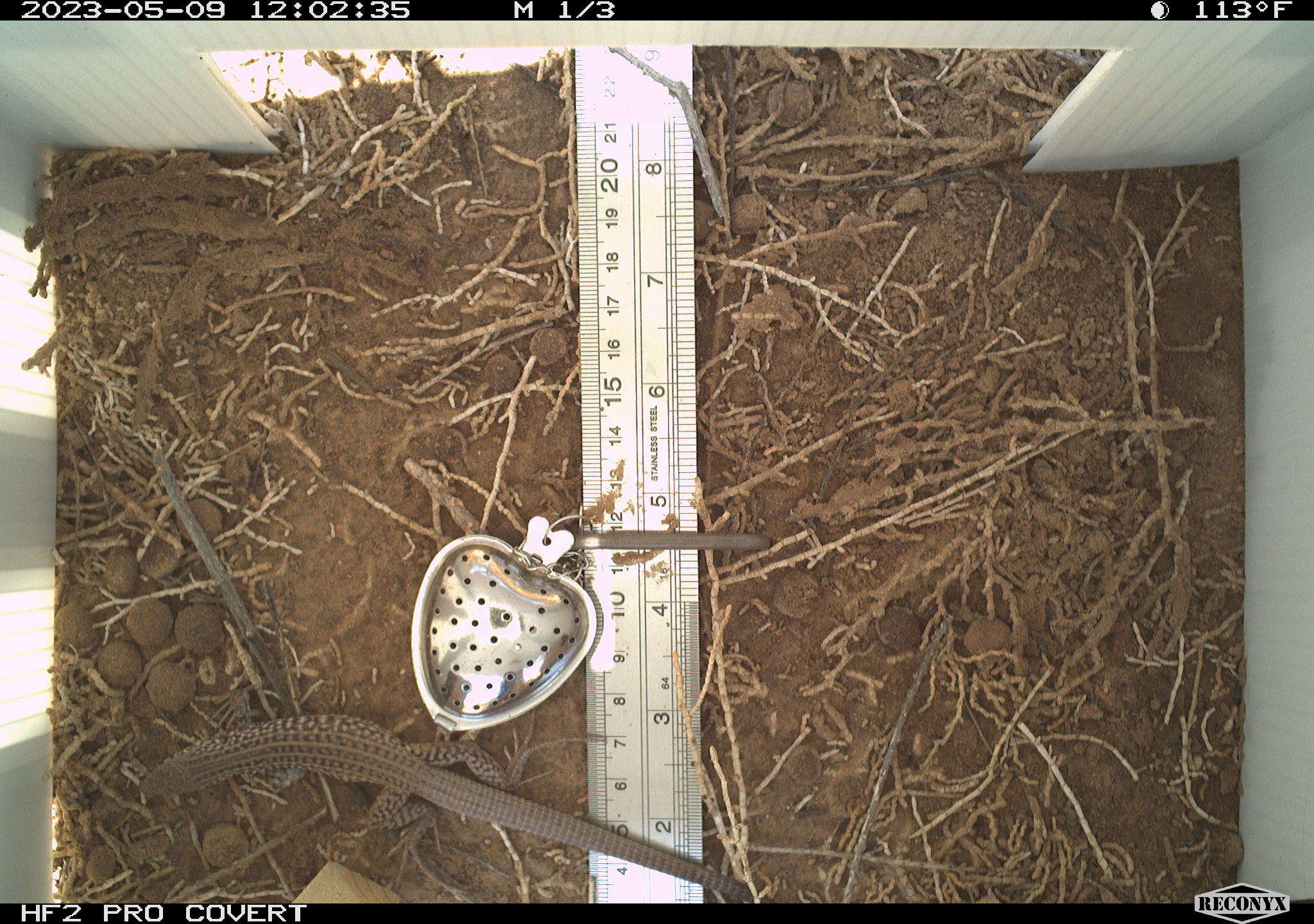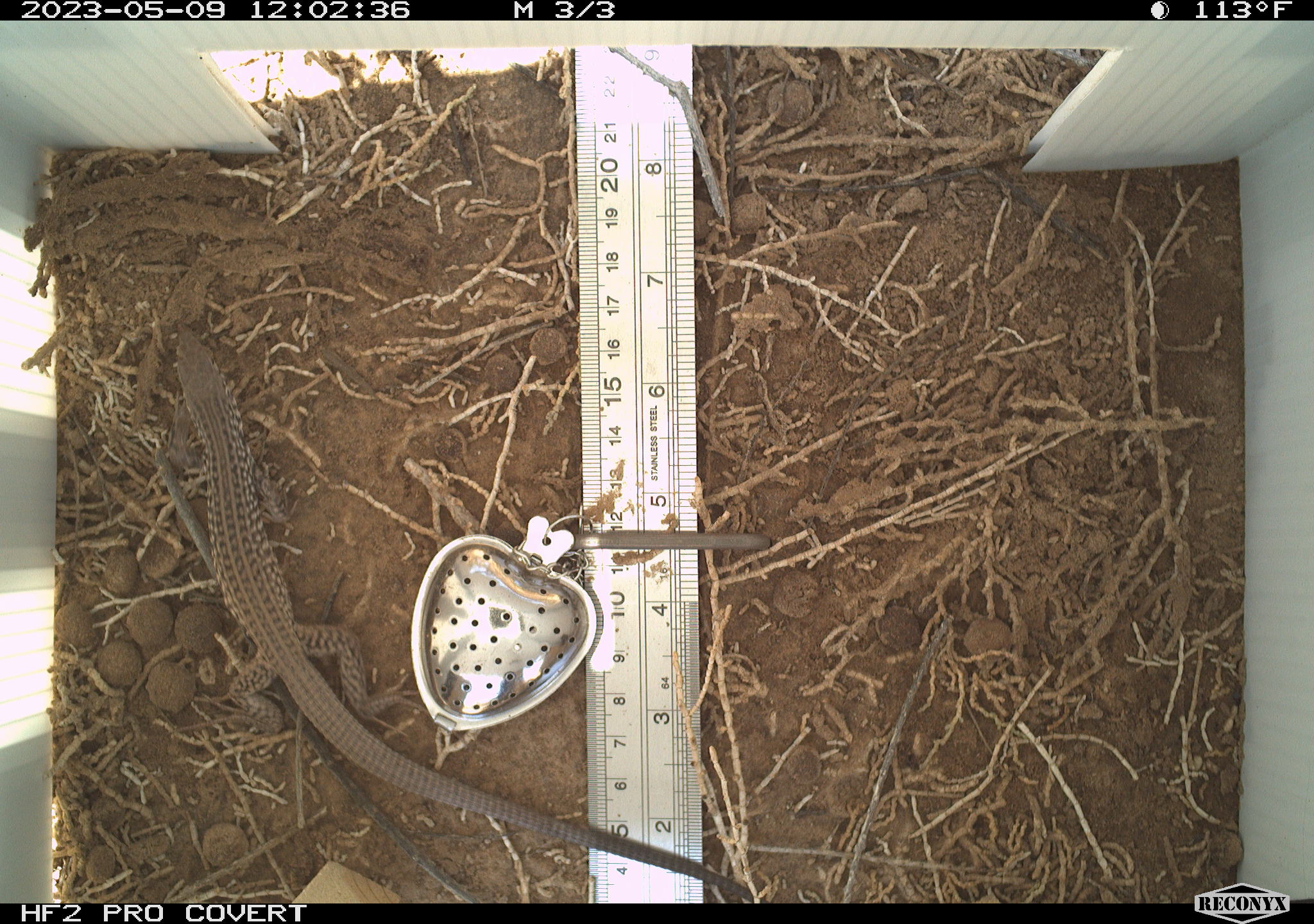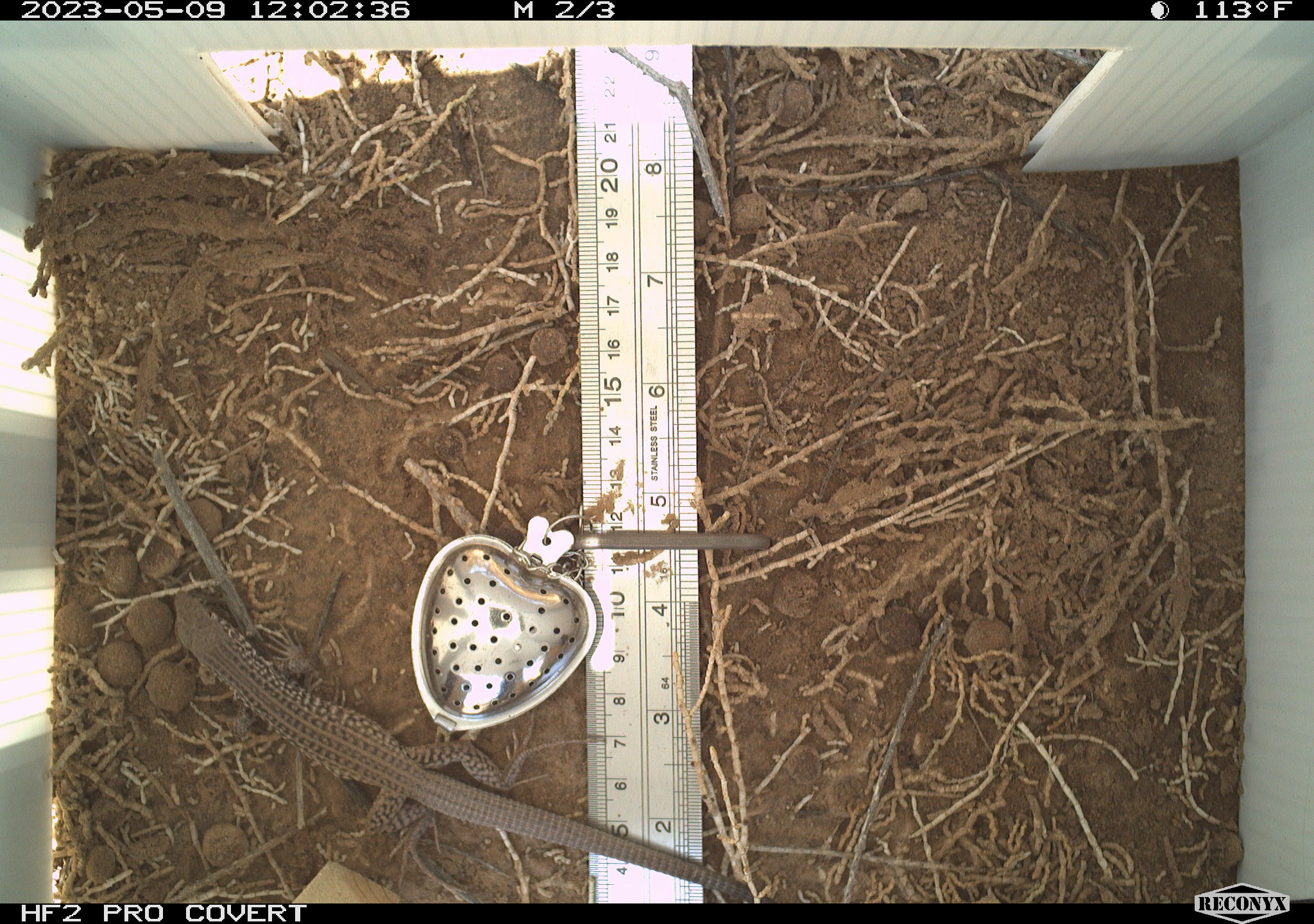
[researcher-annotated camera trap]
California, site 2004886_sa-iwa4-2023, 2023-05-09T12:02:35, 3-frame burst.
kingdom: Animalia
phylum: Chordata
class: Reptilia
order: Squamata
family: Teiidae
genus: Aspidoscelis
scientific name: Aspidoscelis tigris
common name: western whiptail